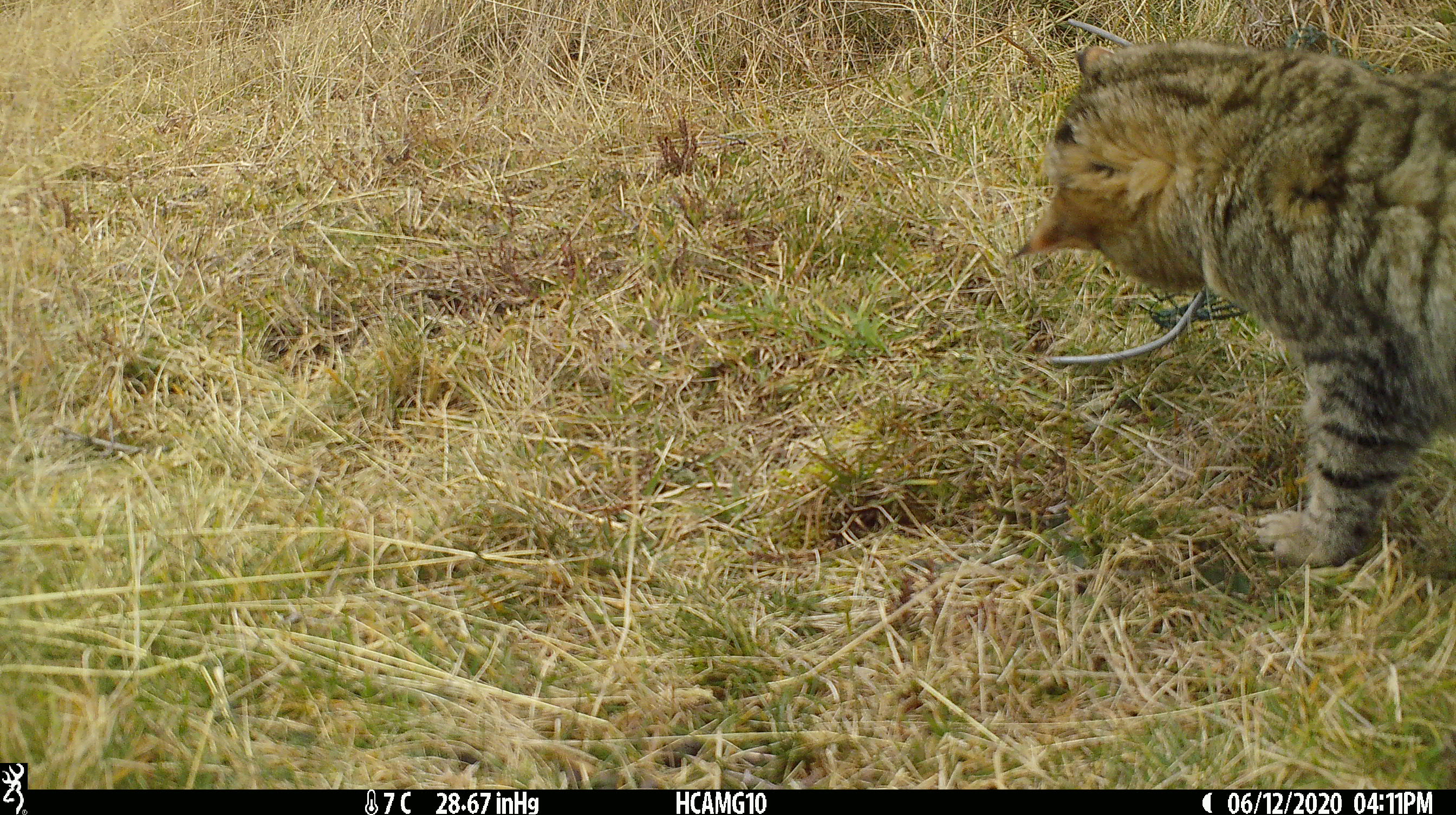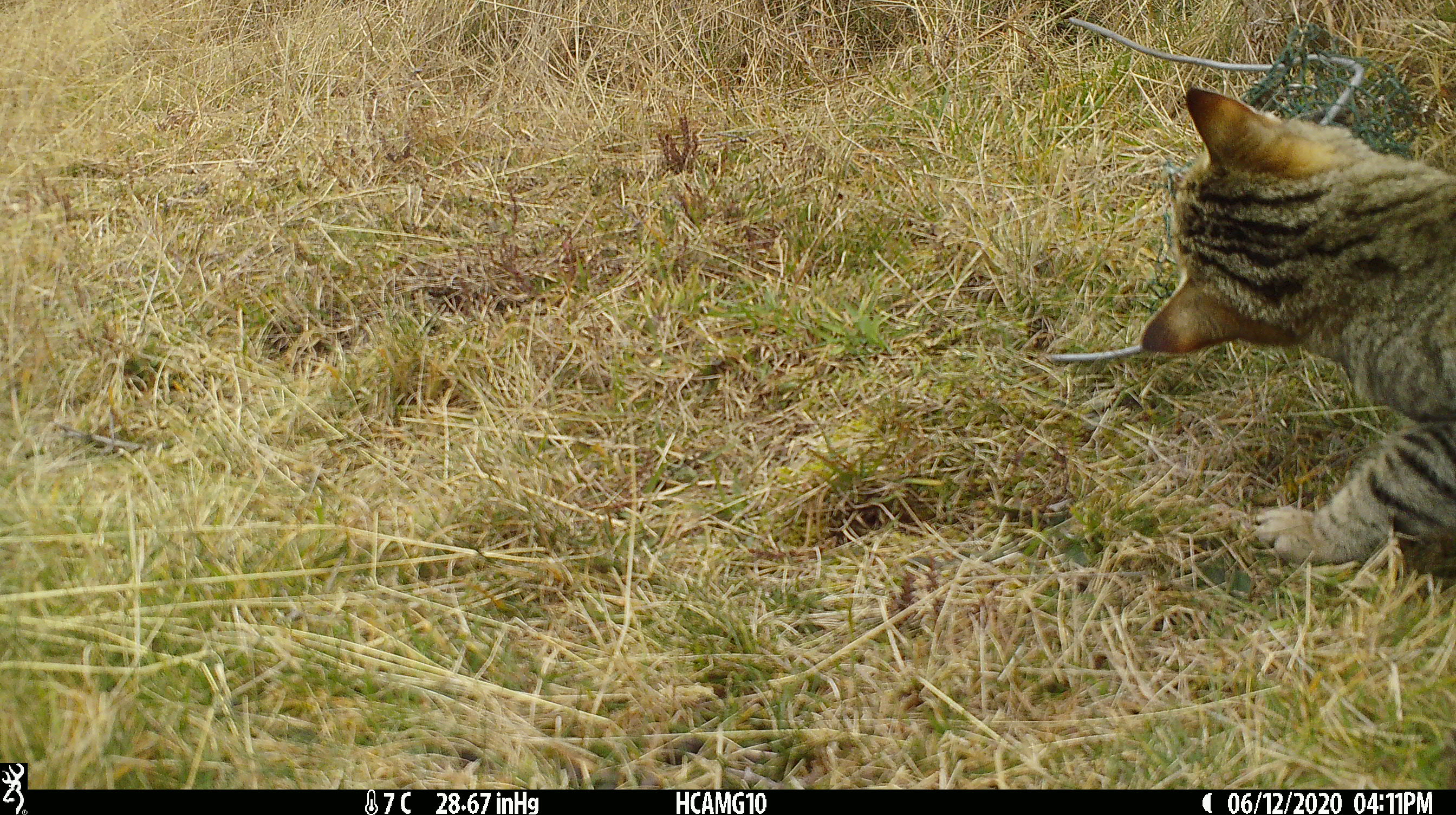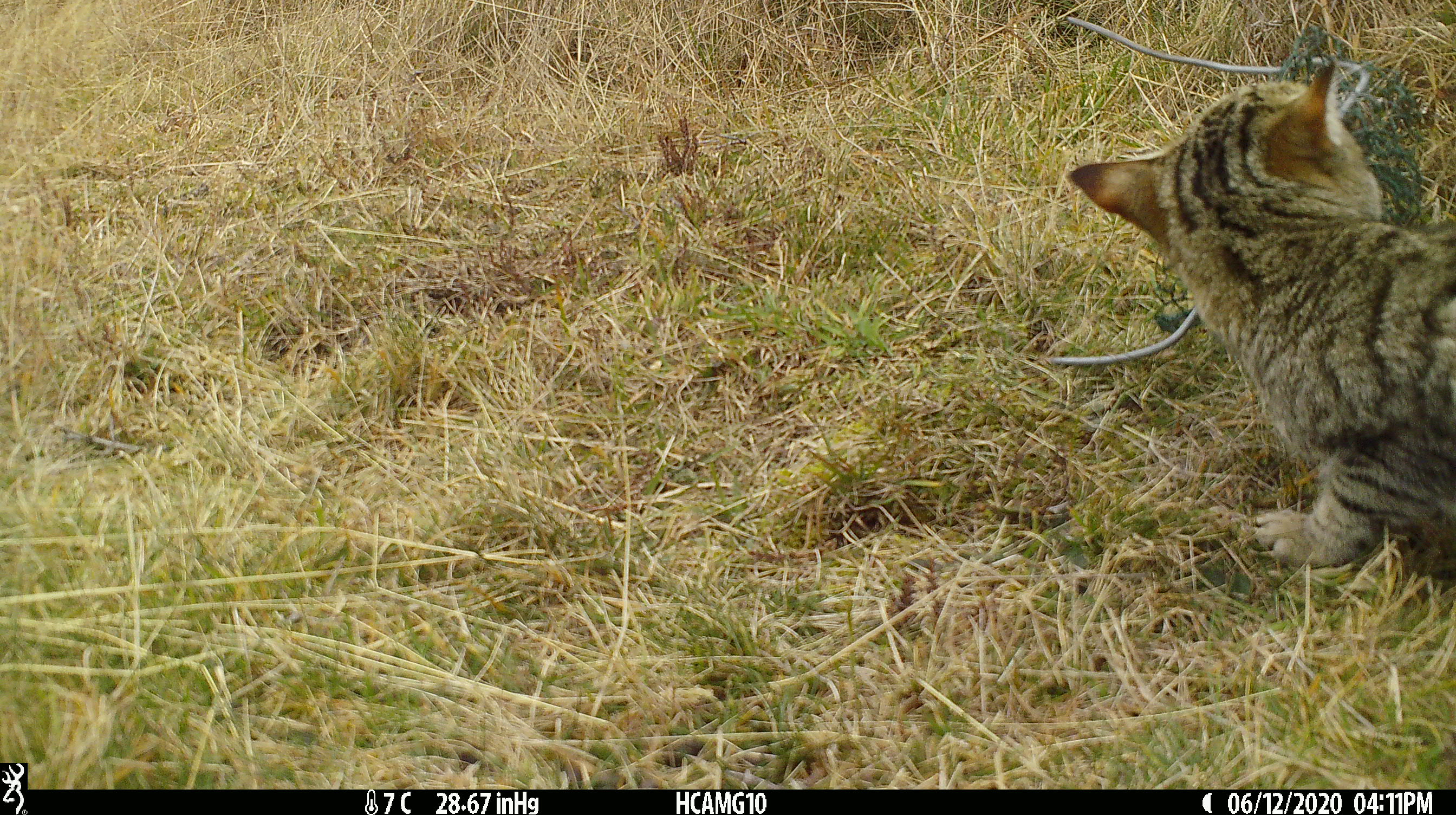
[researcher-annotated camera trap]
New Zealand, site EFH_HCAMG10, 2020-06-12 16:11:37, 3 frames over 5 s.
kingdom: Animalia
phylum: Chordata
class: Mammalia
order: Carnivora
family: Felidae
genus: Felis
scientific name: Felis catus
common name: domestic cat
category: cat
Cat (domestic cat) (Felis catus).